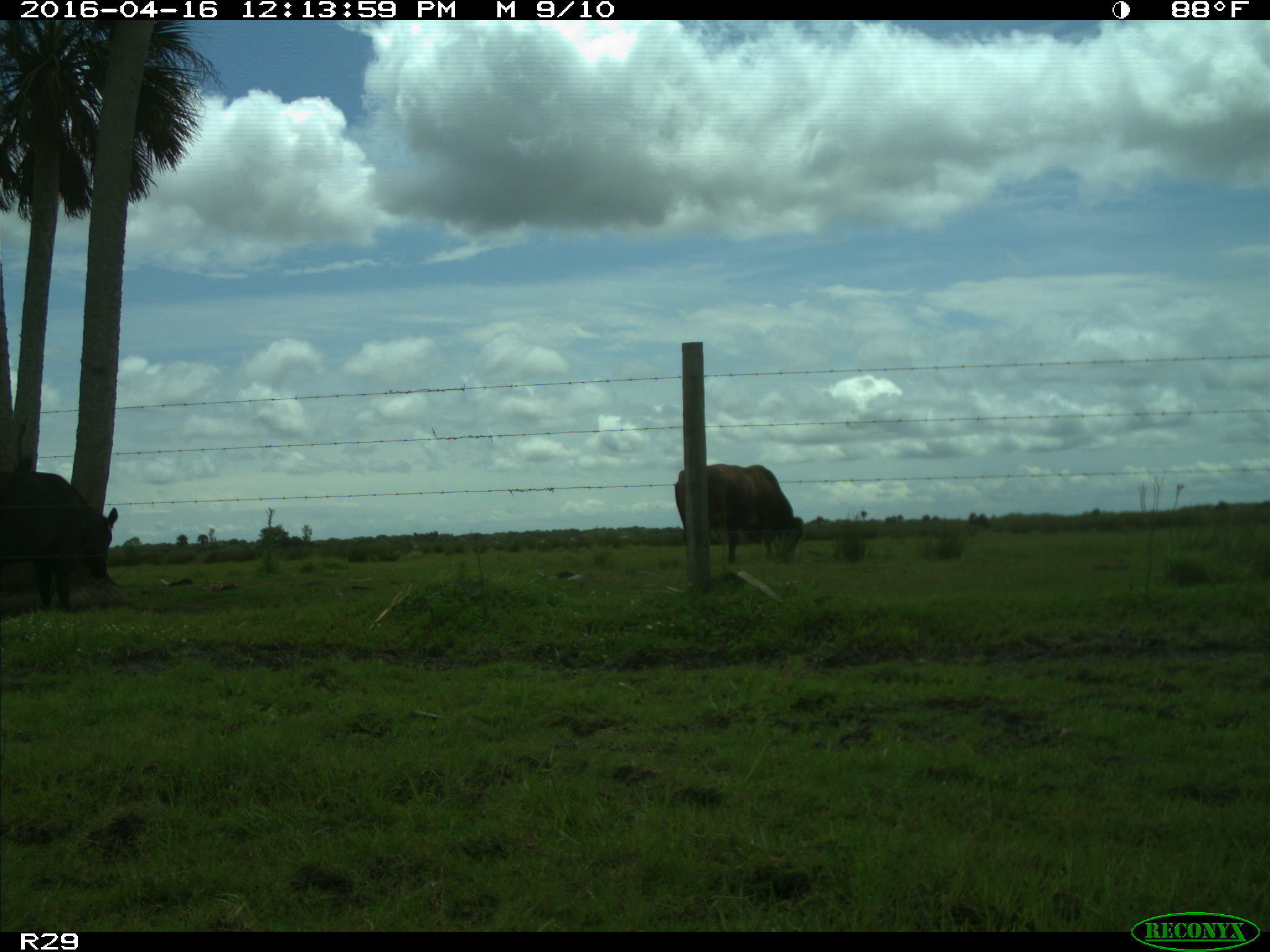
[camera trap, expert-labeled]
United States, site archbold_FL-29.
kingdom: Animalia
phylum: Chordata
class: Mammalia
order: Artiodactyla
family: Bovidae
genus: Bos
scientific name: Bos taurus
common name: domestic cow